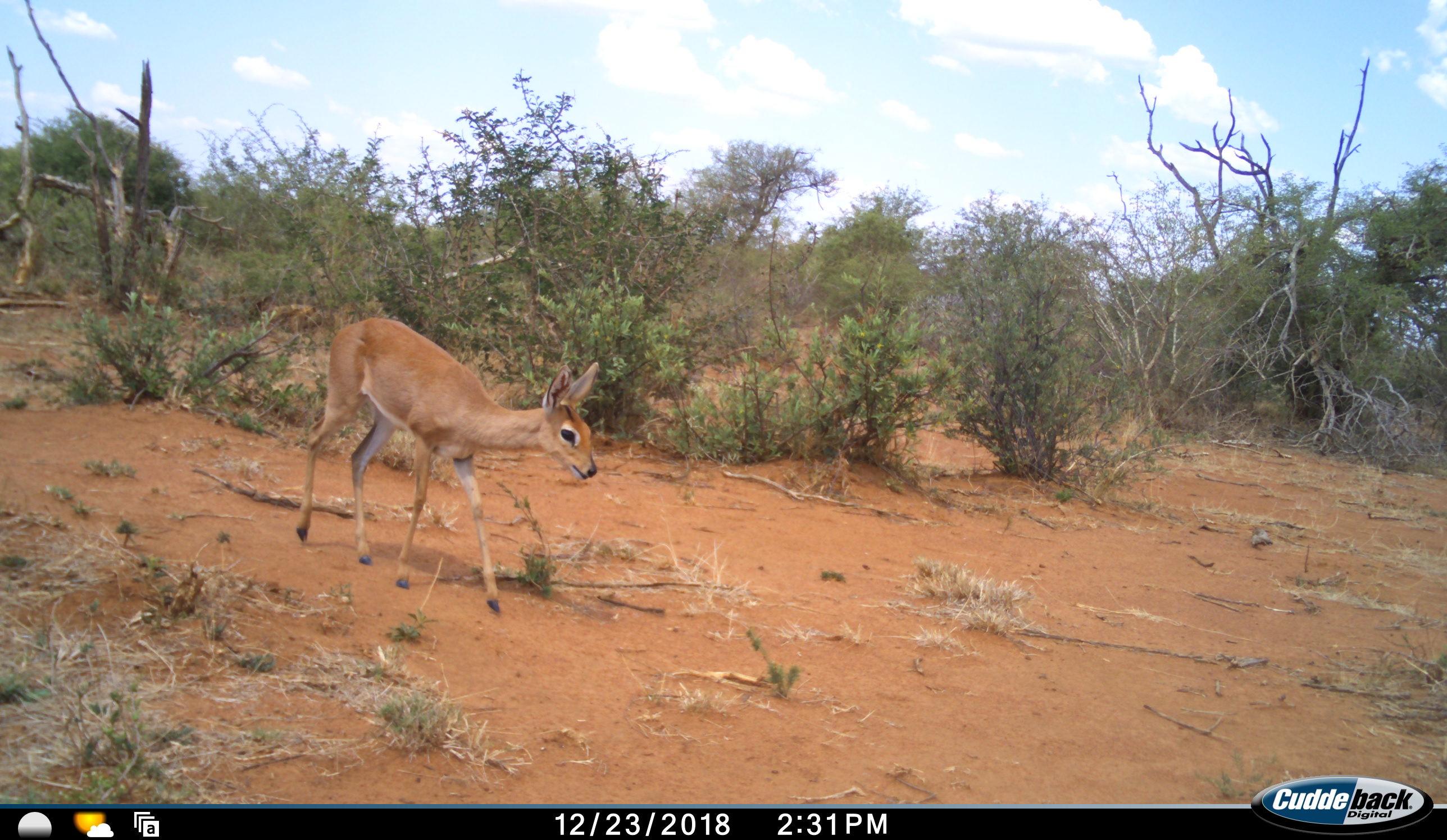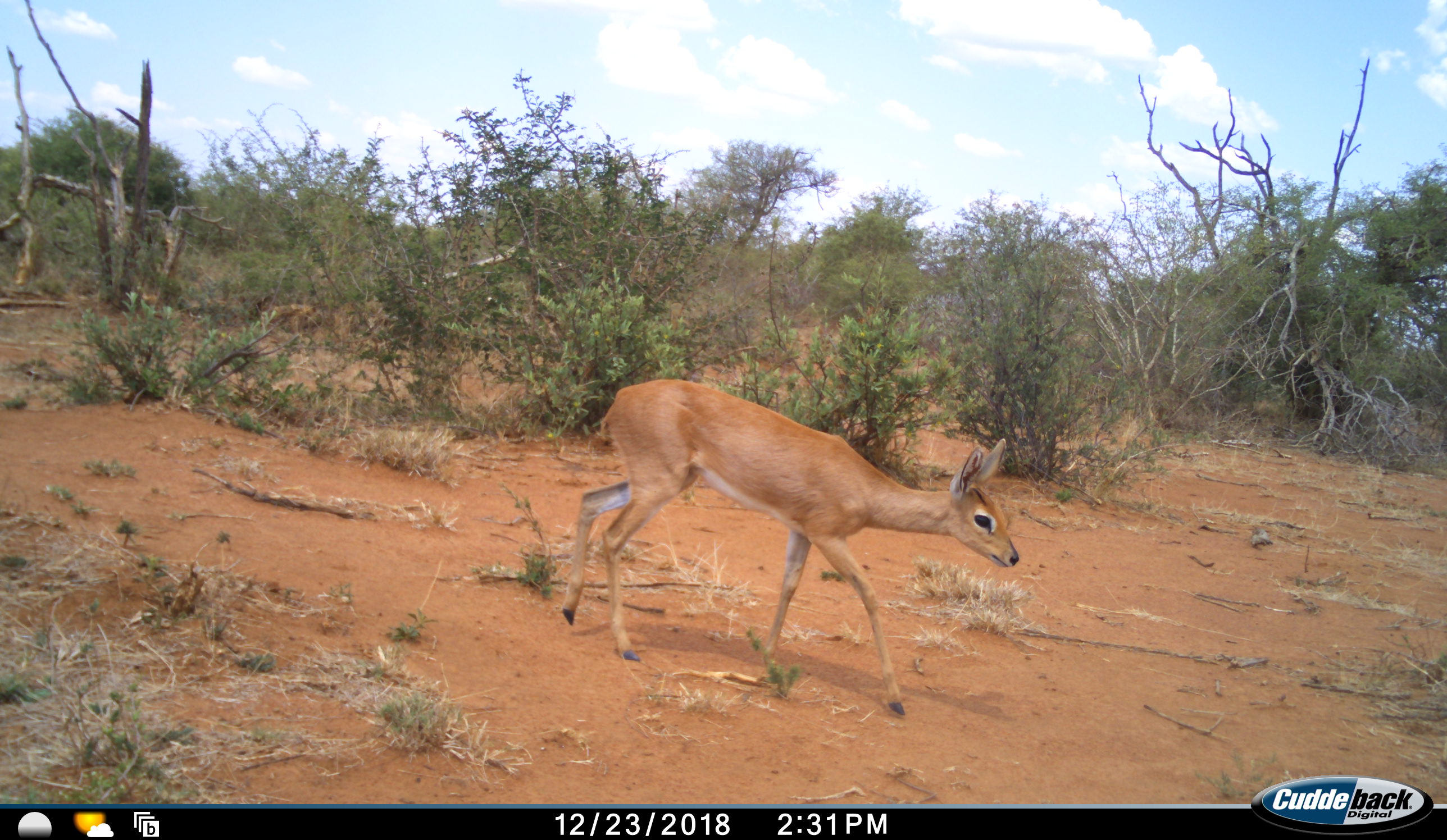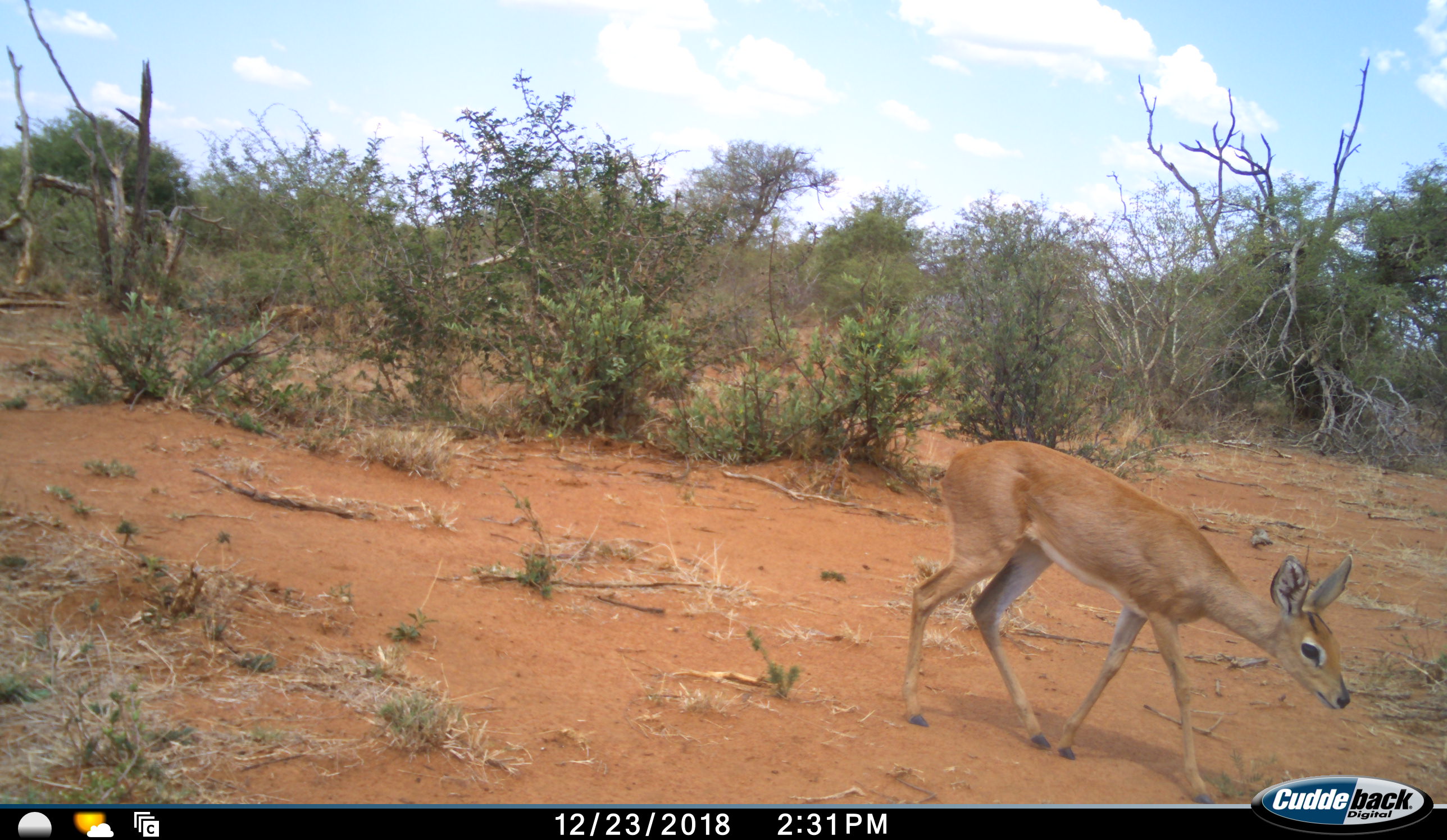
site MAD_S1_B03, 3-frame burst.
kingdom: Animalia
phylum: Chordata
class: Mammalia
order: Artiodactyla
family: Bovidae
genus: Aepyceros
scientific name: Aepyceros melampus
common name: impala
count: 1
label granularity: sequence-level